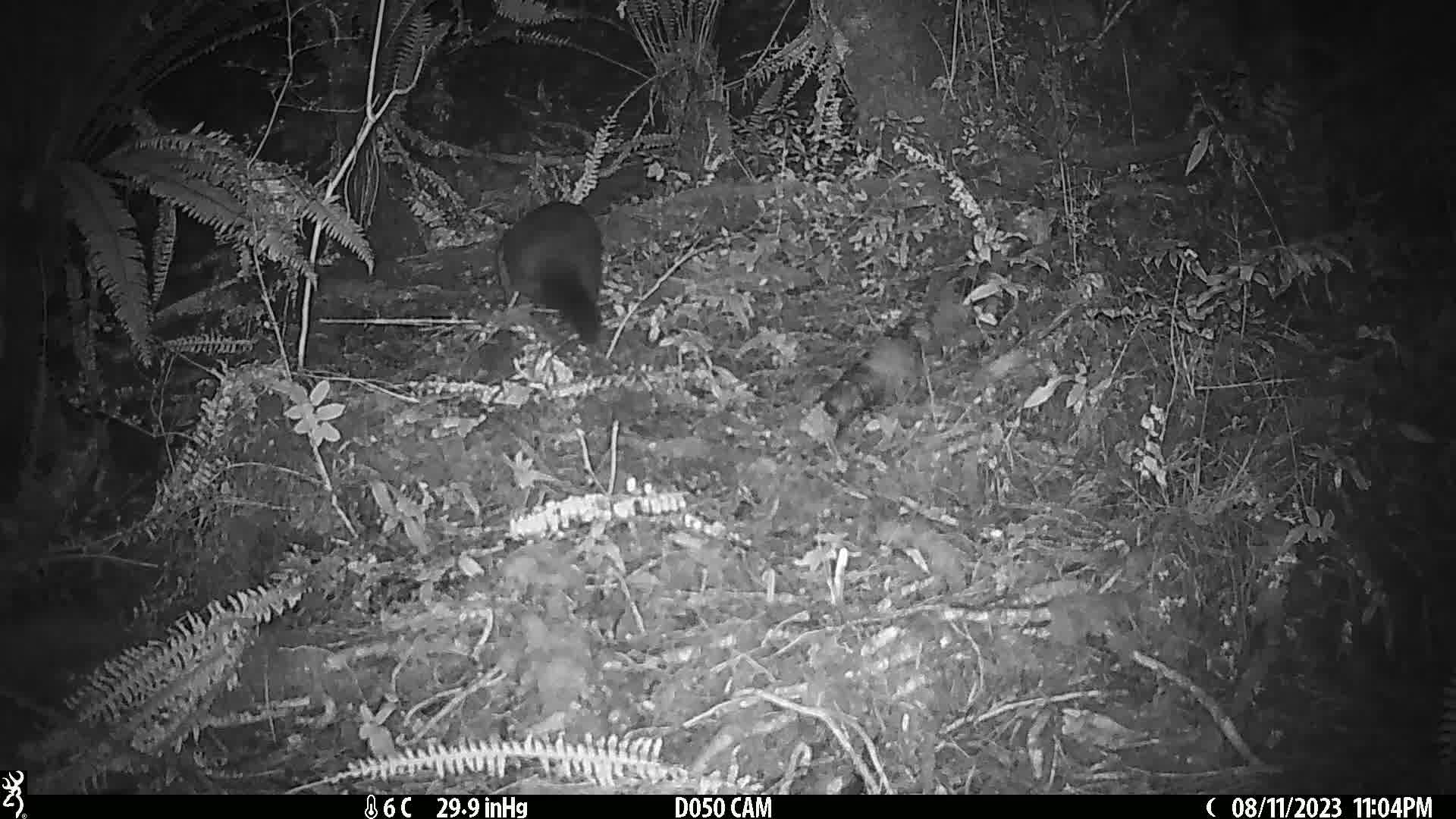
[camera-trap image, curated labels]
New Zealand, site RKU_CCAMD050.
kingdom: Animalia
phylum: Chordata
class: Mammalia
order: Diprotodontia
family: Phalangeridae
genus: Trichosurus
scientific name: Trichosurus vulpecula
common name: common brushtail possum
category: possum